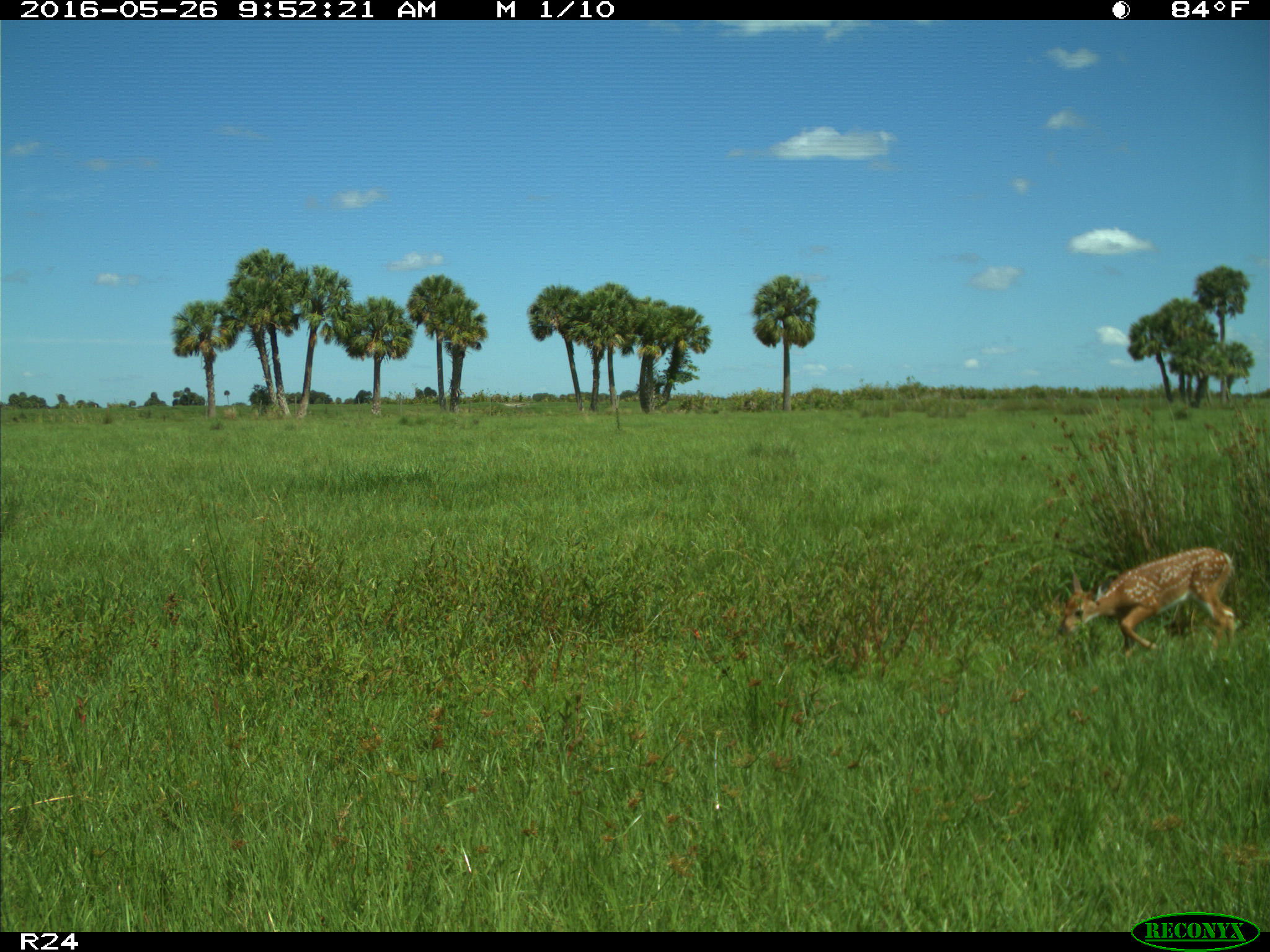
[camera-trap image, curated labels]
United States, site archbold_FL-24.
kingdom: Animalia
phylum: Chordata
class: Mammalia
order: Artiodactyla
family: Cervidae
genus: Odocoileus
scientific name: Odocoileus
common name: deer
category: unidentified deer